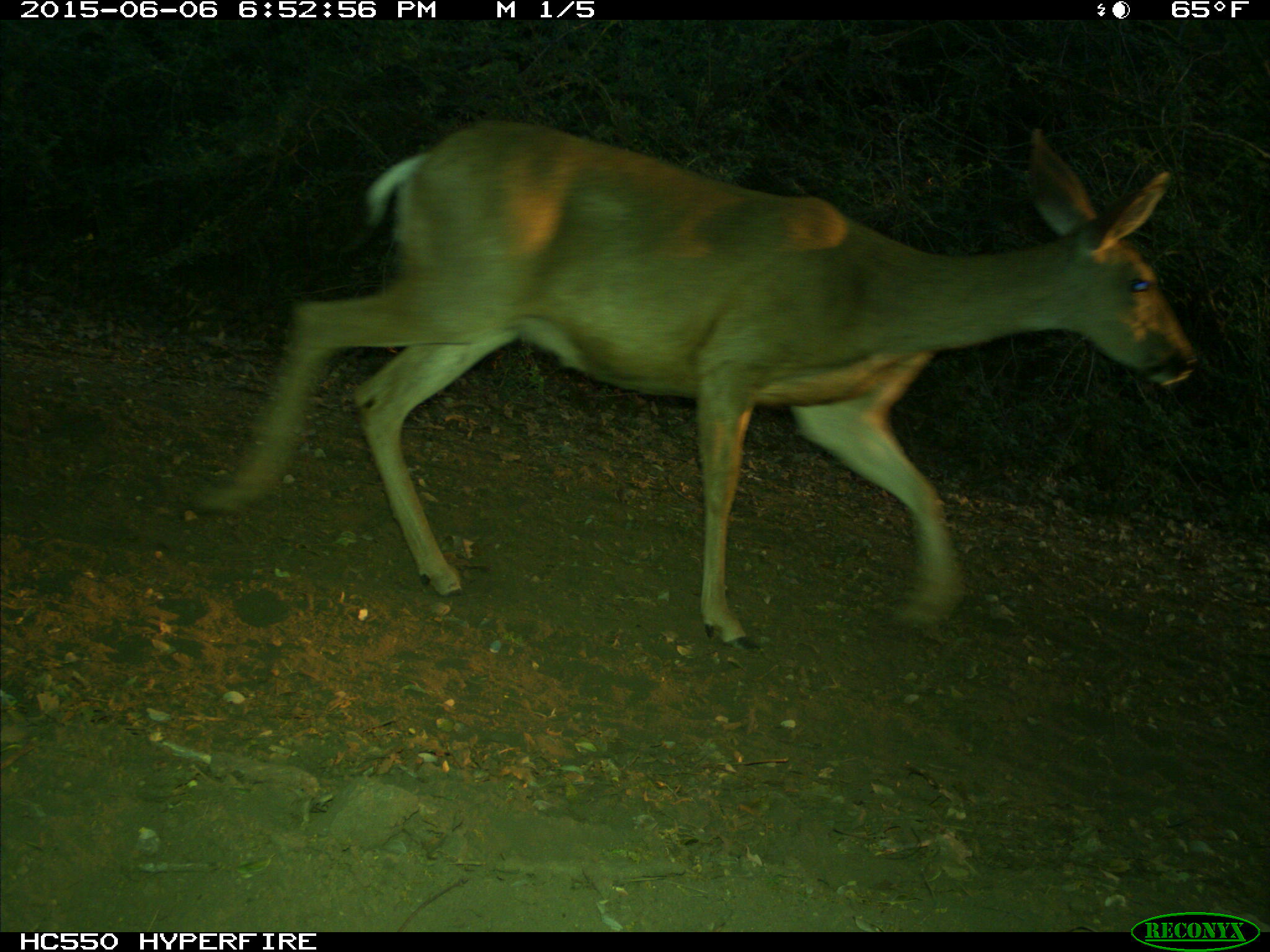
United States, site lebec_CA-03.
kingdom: Animalia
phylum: Chordata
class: Mammalia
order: Artiodactyla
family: Cervidae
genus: Odocoileus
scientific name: Odocoileus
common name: deer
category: unidentified deer